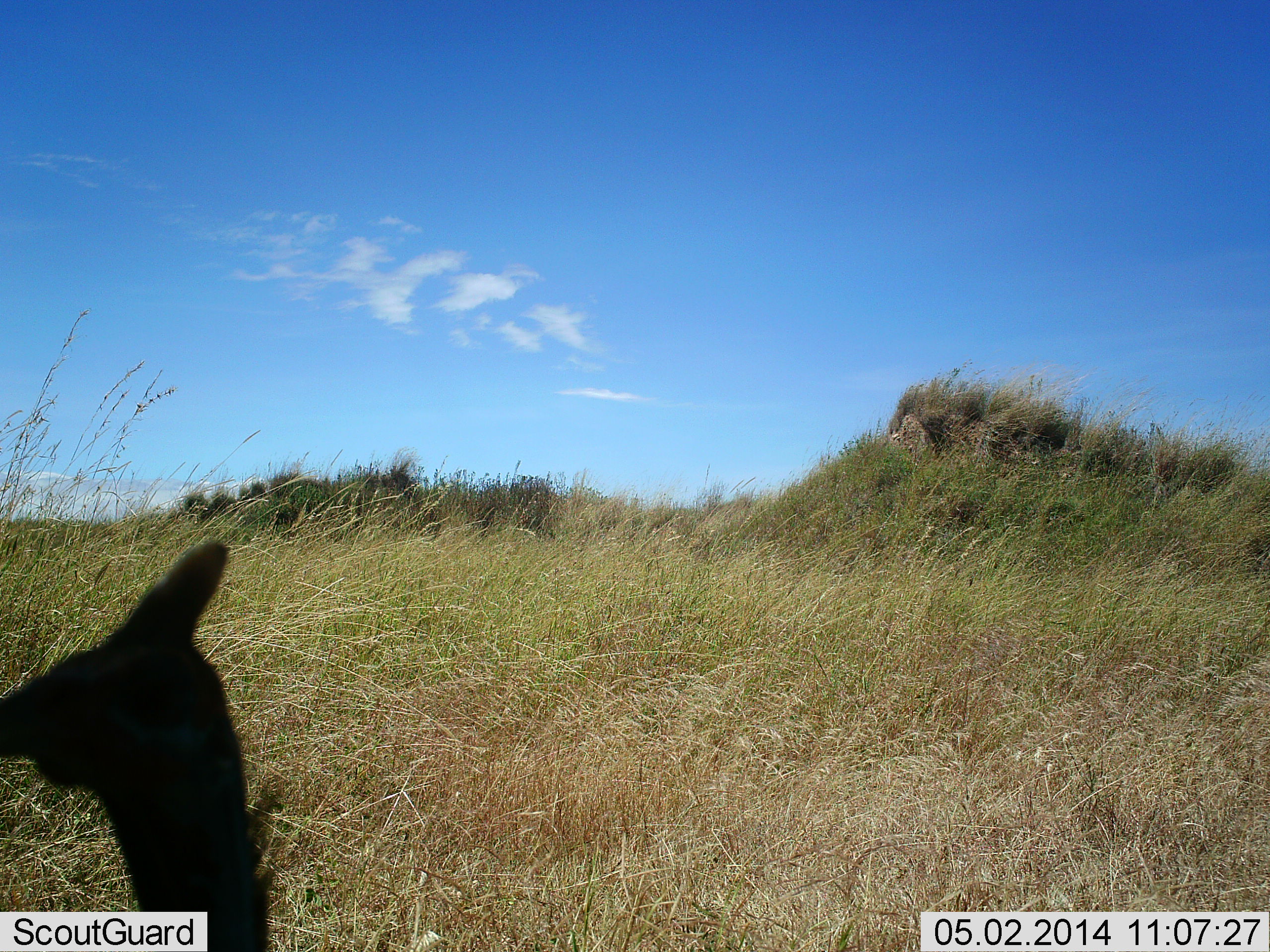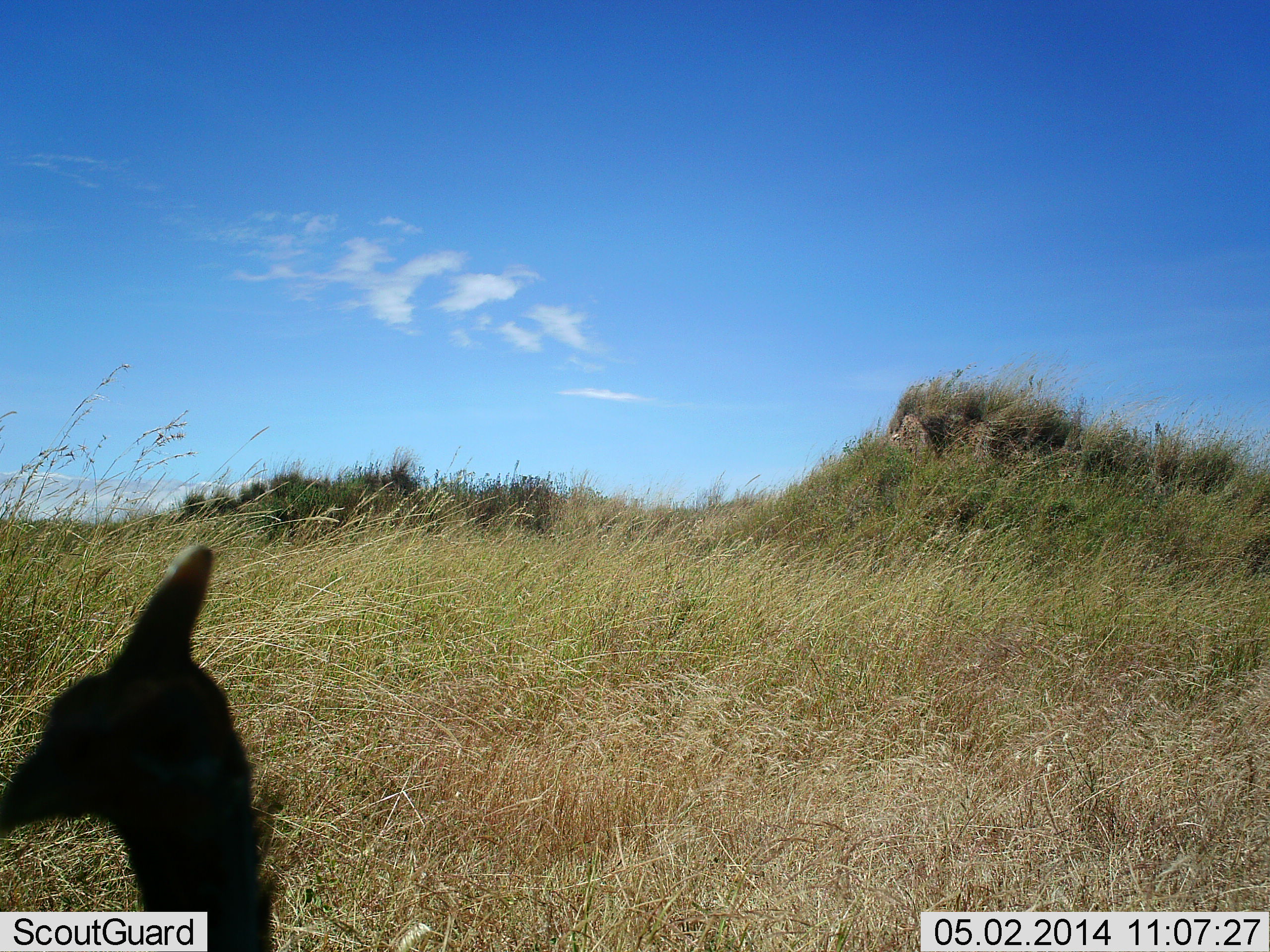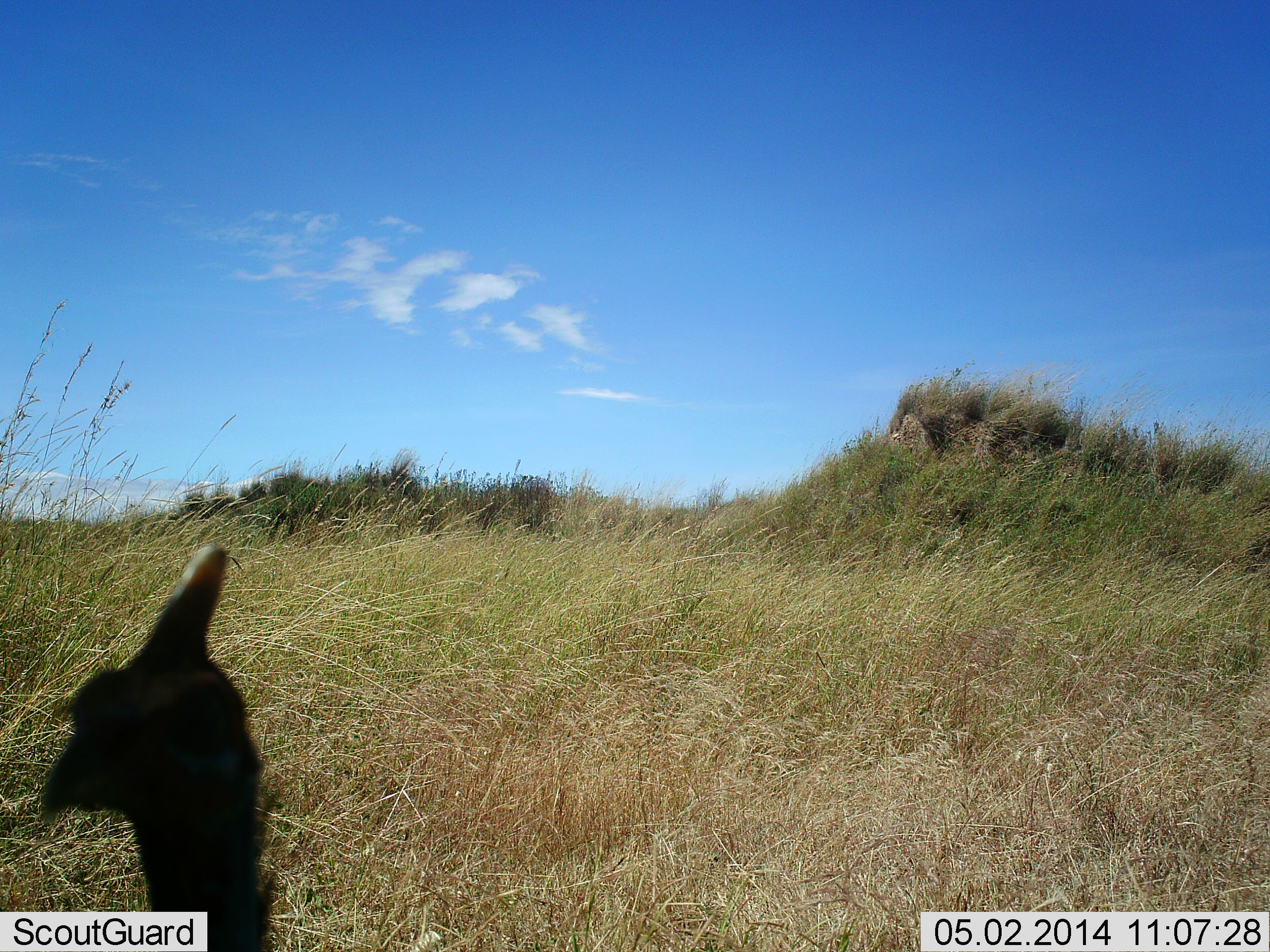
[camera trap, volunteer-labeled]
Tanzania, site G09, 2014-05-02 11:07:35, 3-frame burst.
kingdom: Animalia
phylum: Chordata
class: Aves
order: Galliformes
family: Numididae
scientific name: Numididae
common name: guinea fowl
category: guineafowl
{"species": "guineafowl (guinea fowl) (Numididae)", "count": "1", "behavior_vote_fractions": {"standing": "82%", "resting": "0%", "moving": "9%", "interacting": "9%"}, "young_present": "0%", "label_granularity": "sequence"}